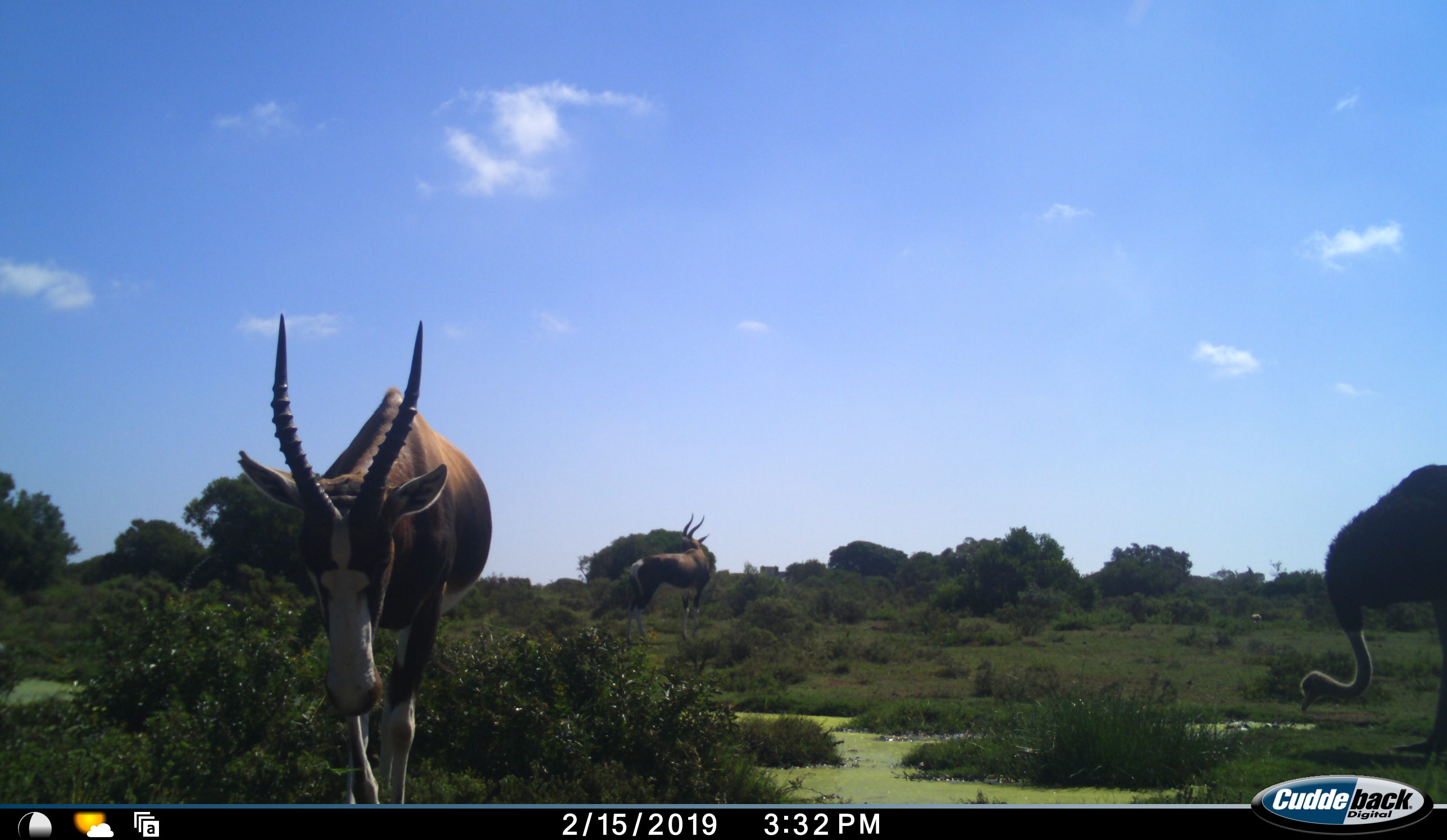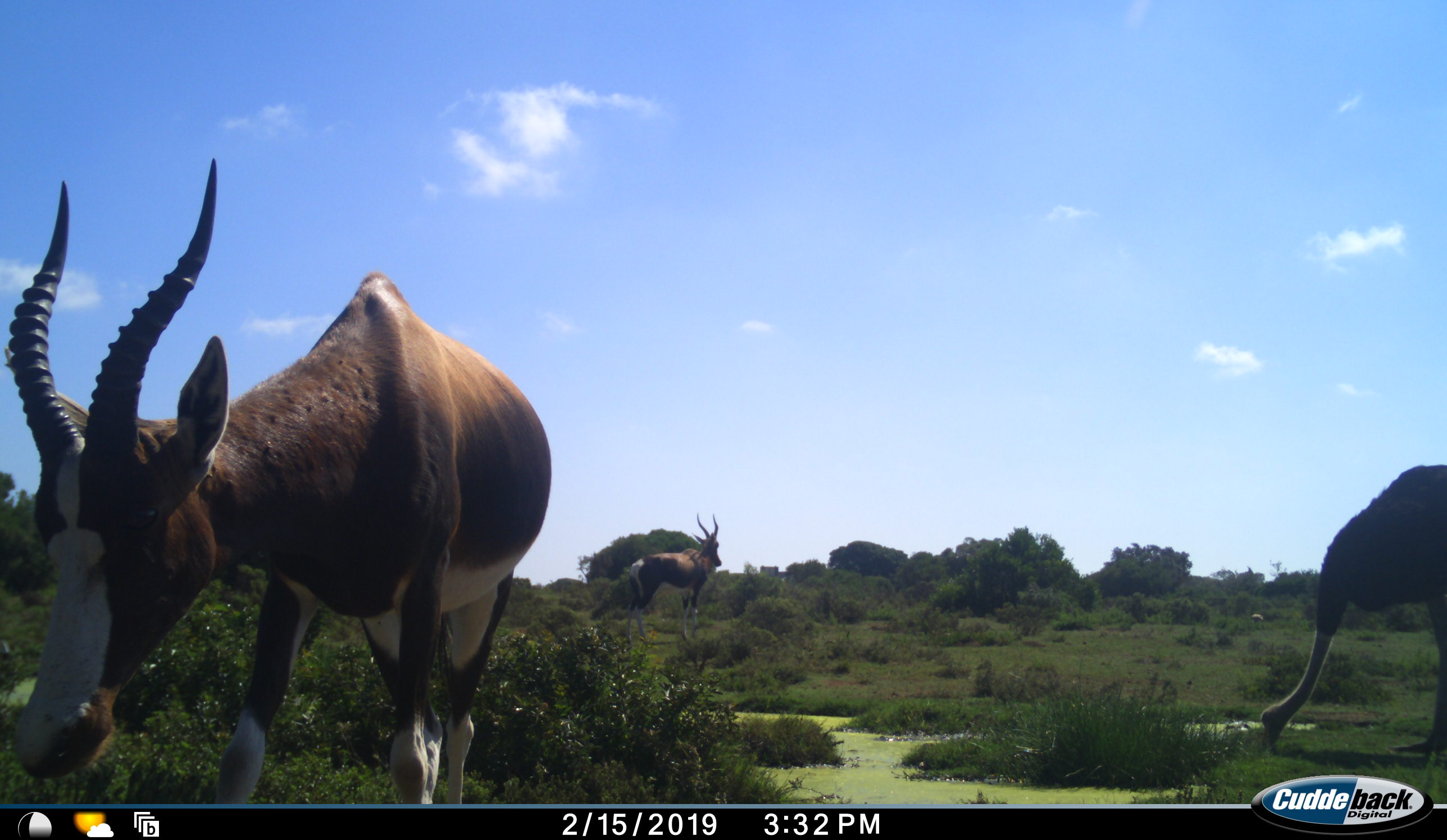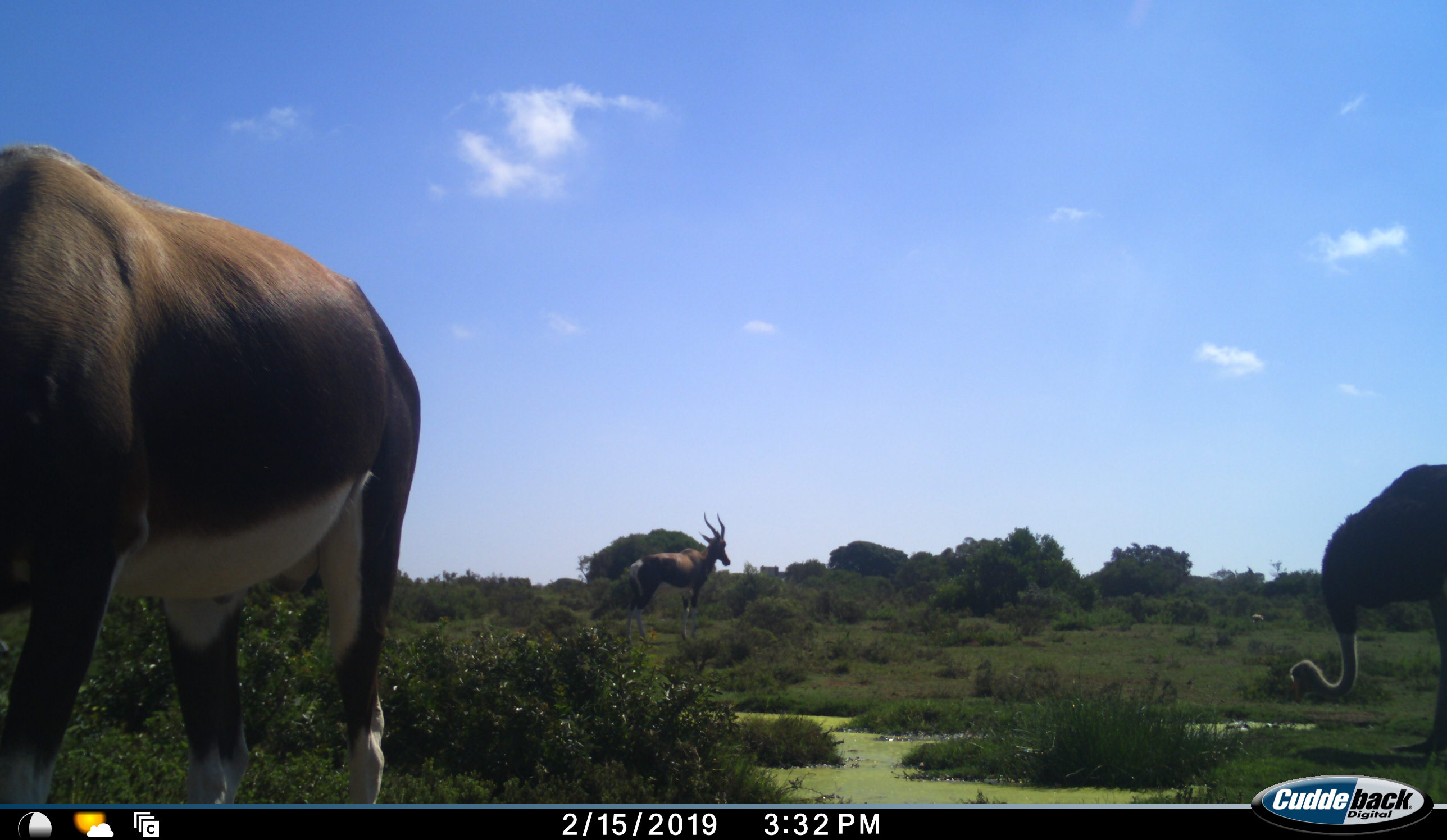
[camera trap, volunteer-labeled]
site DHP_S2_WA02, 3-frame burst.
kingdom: Animalia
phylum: Chordata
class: Mammalia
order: Artiodactyla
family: Bovidae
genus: Damaliscus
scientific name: Damaliscus pygargus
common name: bontebok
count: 2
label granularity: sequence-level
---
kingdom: Animalia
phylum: Chordata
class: Aves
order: Struthioniformes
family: Struthionidae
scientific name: Struthionidae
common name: ostrich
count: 1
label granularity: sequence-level